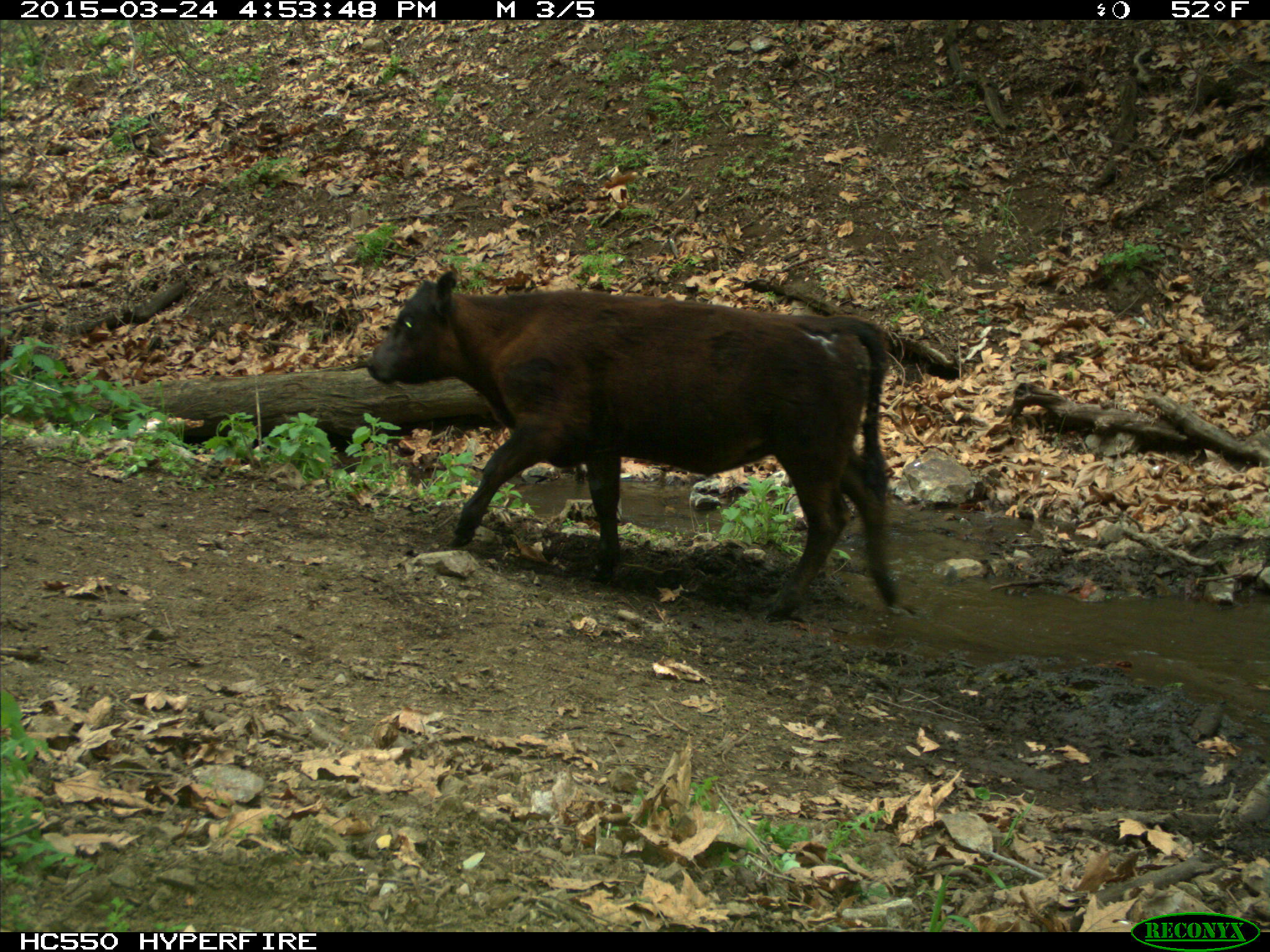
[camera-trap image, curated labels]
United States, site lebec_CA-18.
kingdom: Animalia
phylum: Chordata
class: Mammalia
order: Artiodactyla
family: Bovidae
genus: Bos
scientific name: Bos taurus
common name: domestic cow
Bos taurus (domestic cow).